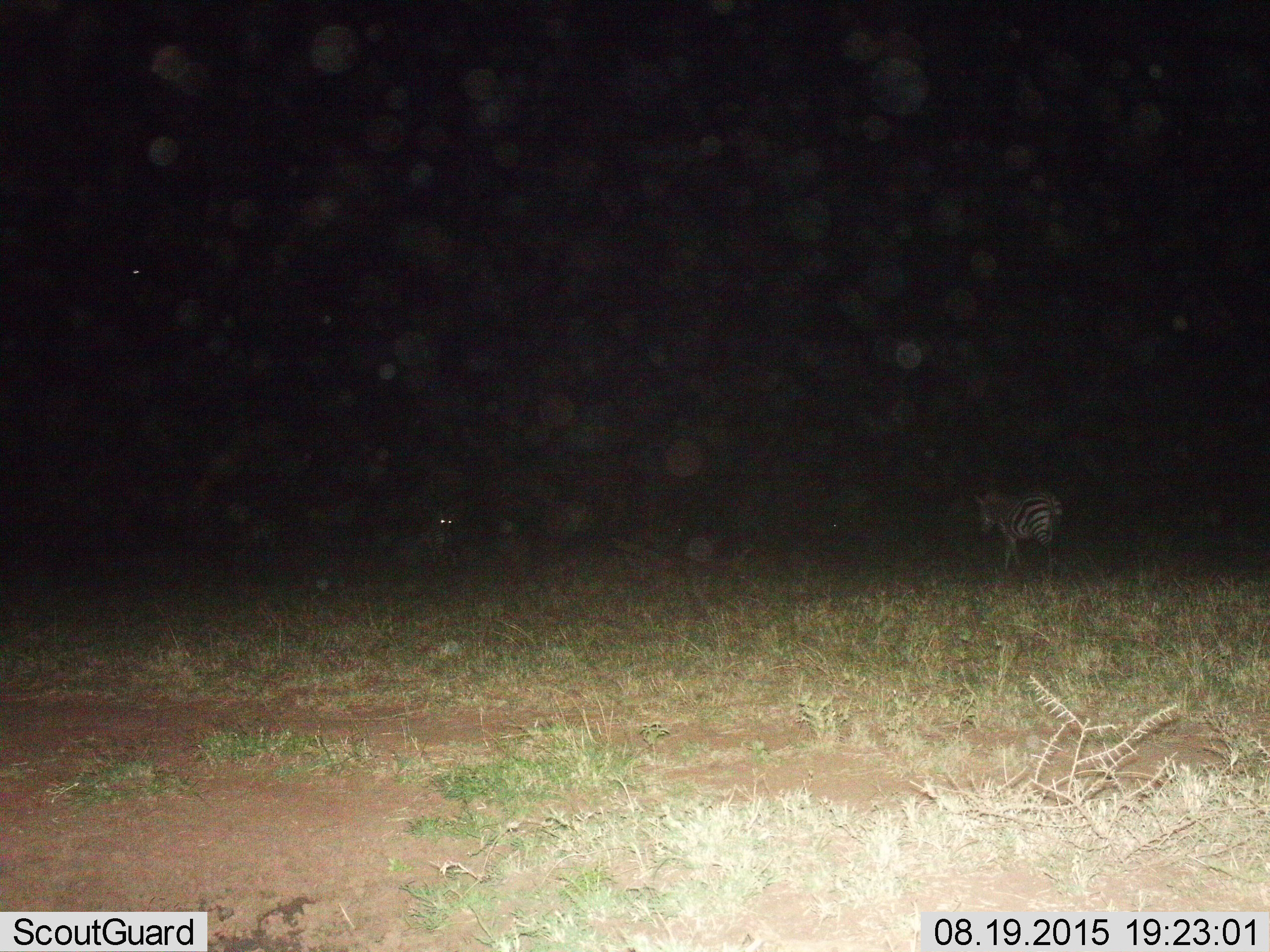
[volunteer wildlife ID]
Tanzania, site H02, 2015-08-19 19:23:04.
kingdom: Animalia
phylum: Chordata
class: Mammalia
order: Perissodactyla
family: Equidae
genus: Equus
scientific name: Equus quagga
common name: plains zebra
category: zebra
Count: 2.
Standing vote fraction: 64%.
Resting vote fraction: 9%.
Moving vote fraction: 82%.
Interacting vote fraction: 0%.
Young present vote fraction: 0%.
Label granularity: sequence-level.